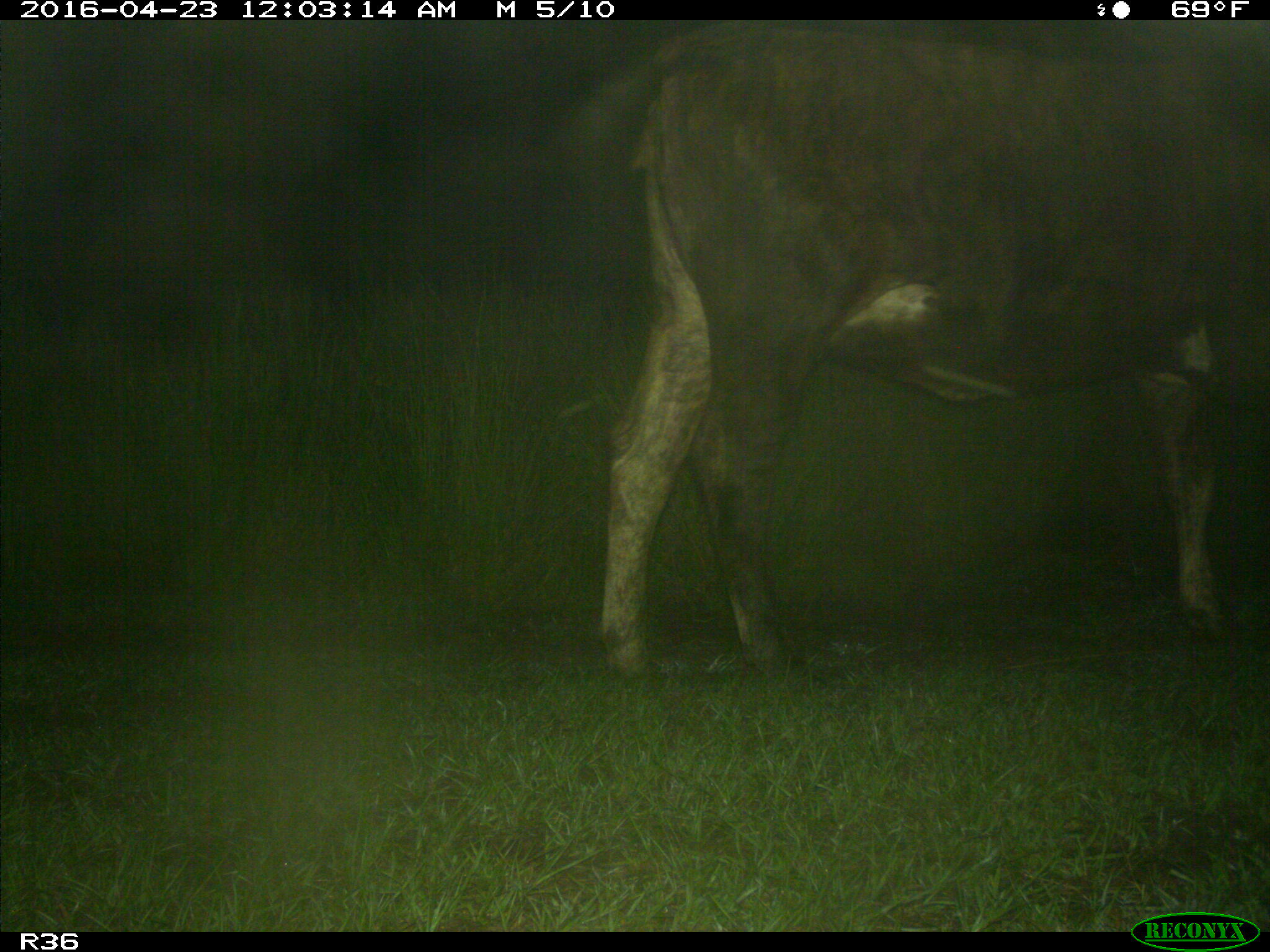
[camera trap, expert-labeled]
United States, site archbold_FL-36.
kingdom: Animalia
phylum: Chordata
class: Mammalia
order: Artiodactyla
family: Bovidae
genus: Bos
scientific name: Bos taurus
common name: domestic cow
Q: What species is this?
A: Bos taurus (domestic cow).